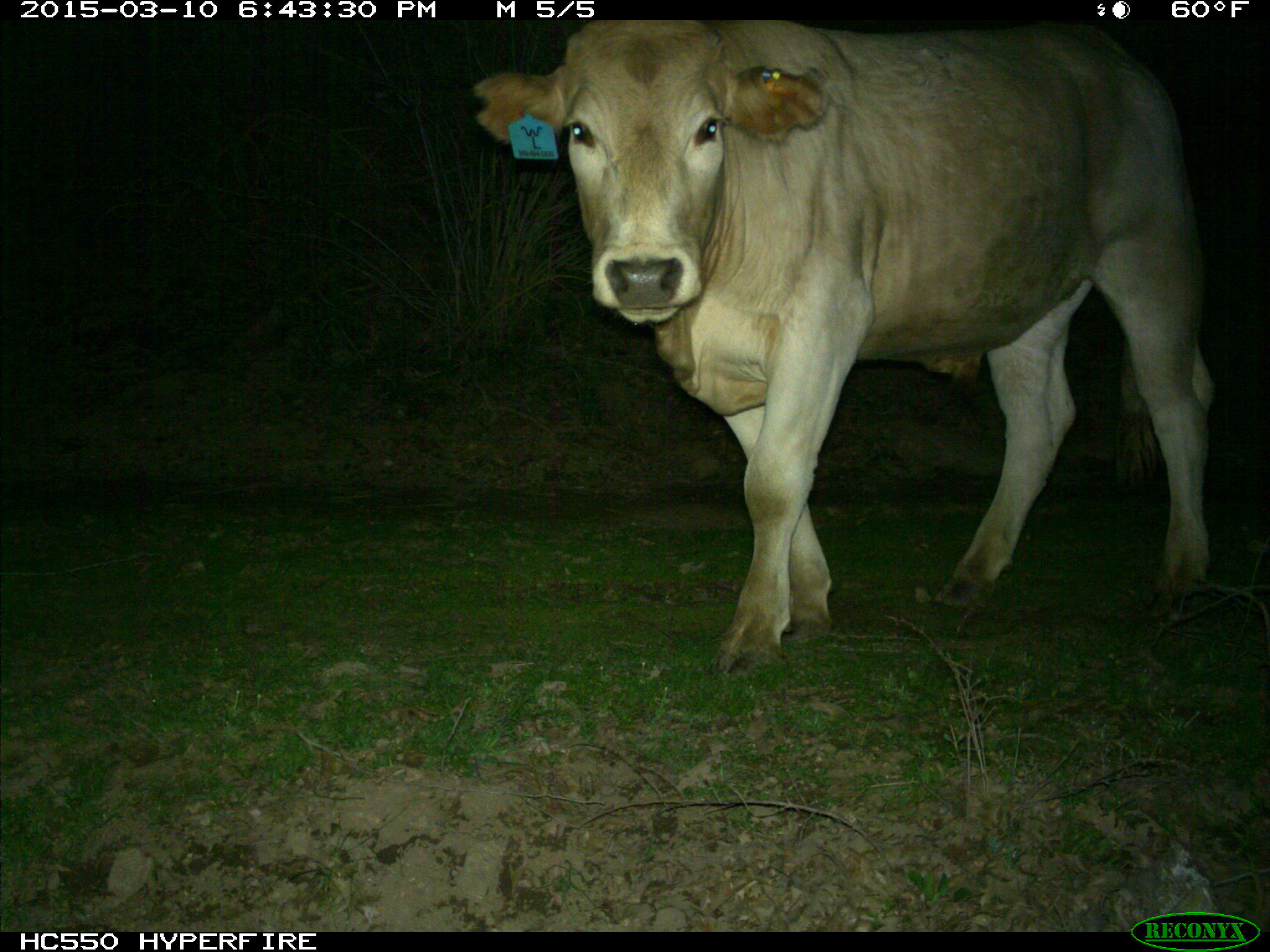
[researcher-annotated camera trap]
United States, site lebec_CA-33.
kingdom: Animalia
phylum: Chordata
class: Mammalia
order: Artiodactyla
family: Bovidae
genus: Bos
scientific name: Bos taurus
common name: domestic cow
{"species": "Bos taurus (domestic cow)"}